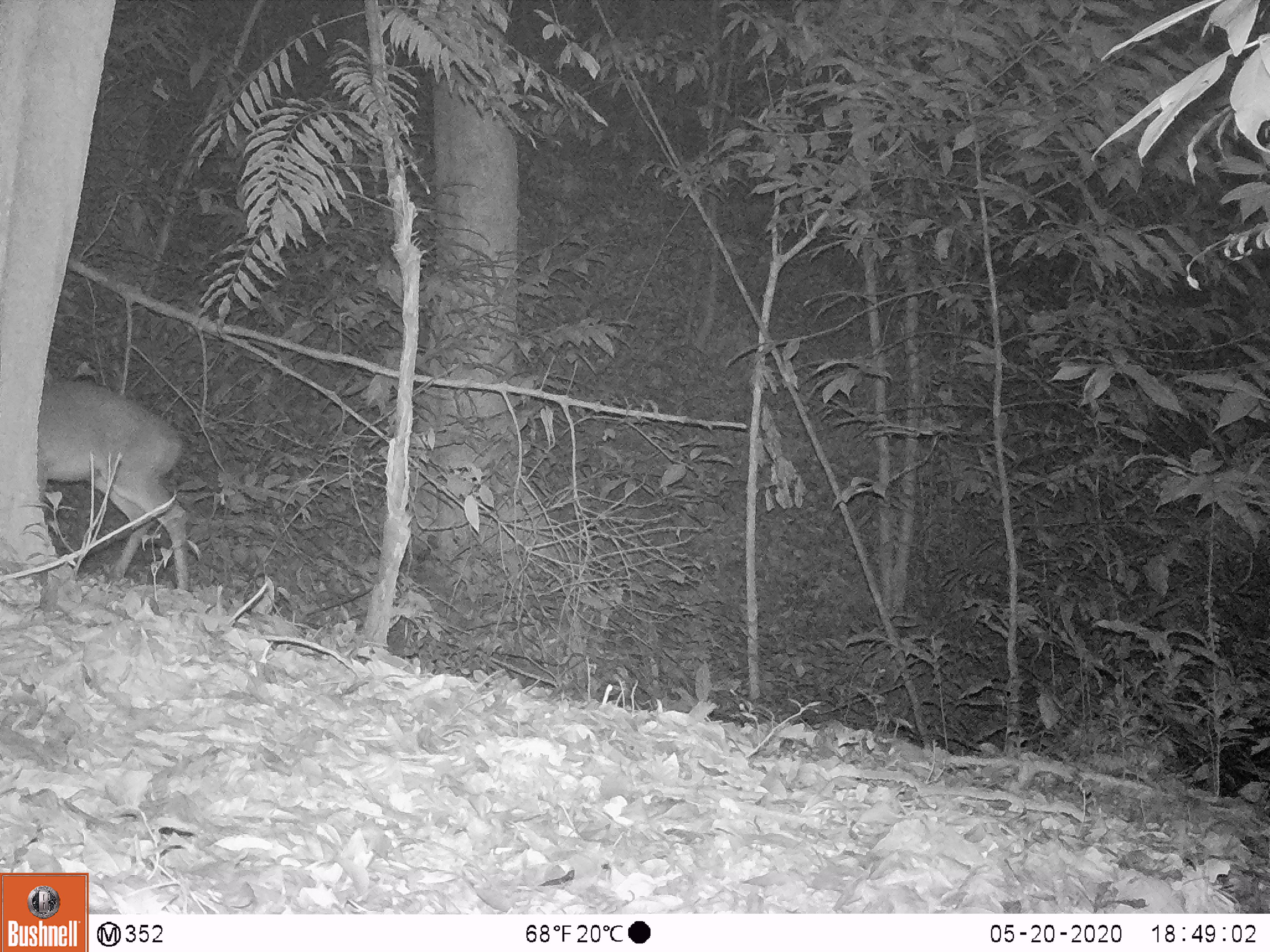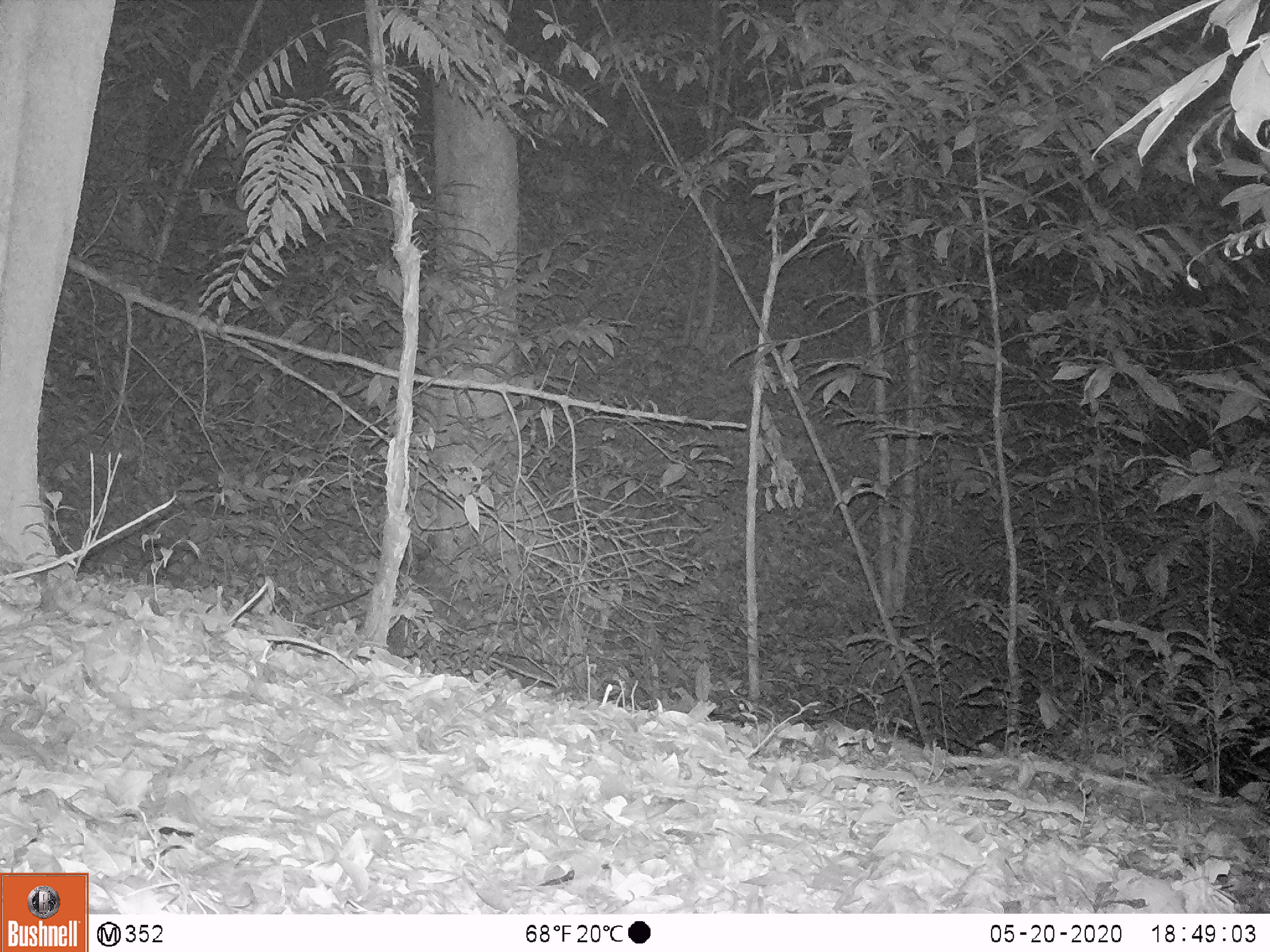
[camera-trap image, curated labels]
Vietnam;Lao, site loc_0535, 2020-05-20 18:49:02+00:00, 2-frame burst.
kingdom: Animalia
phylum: Chordata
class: Mammalia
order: Artiodactyla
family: Cervidae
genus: Muntiacus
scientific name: Muntiacus vuquangensis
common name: large-antlered muntjac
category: large antlered muntjac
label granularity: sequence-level